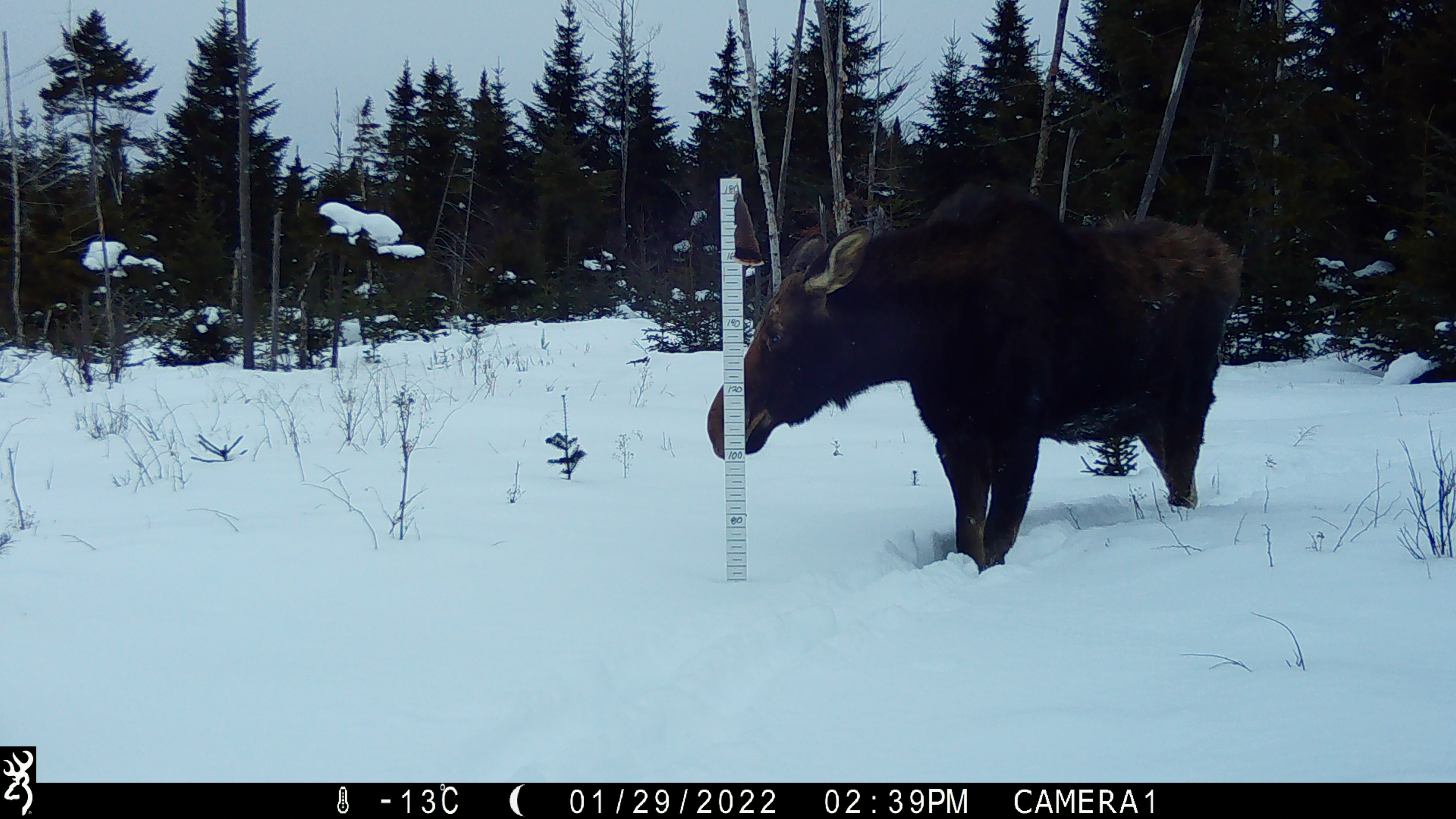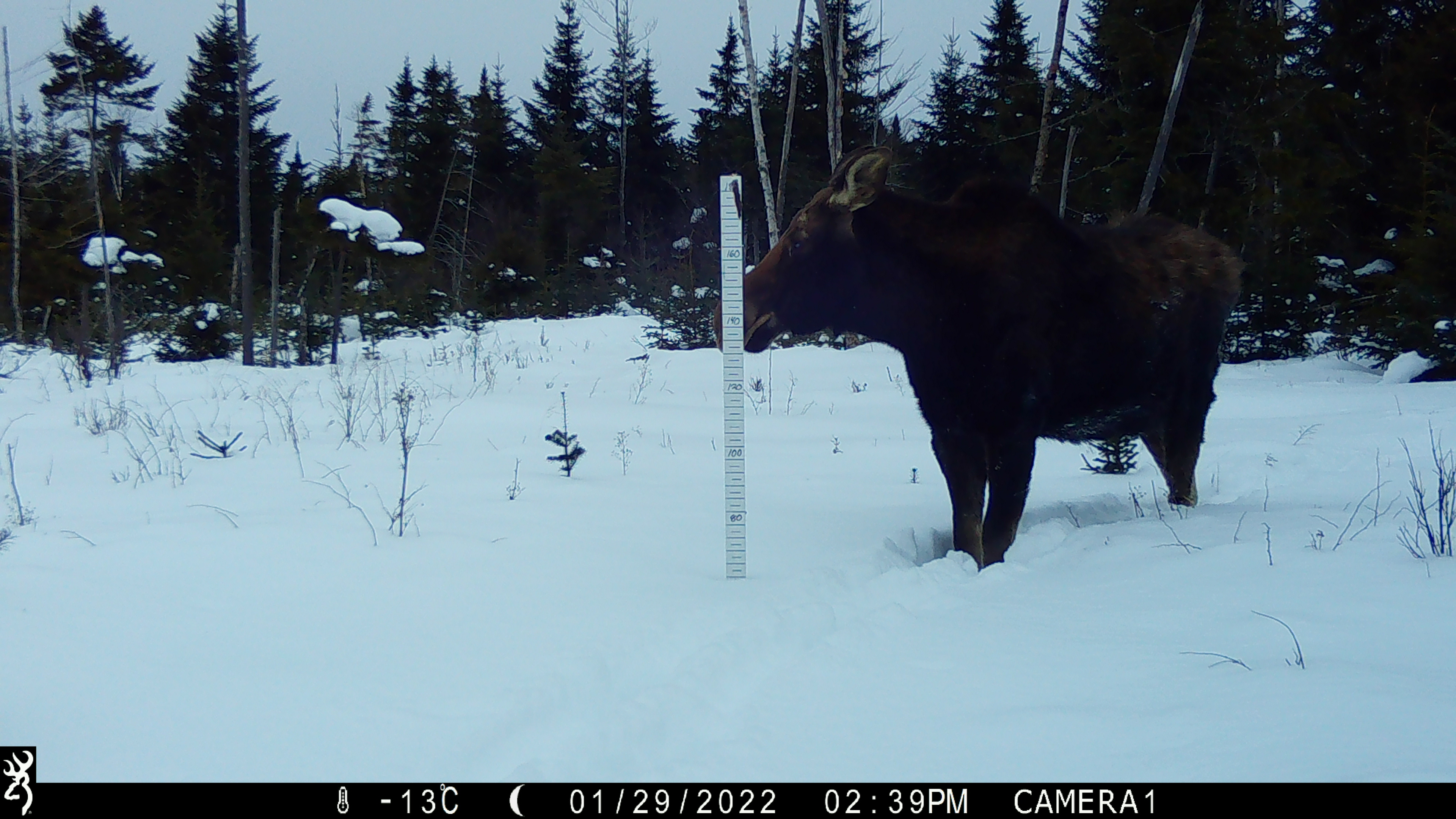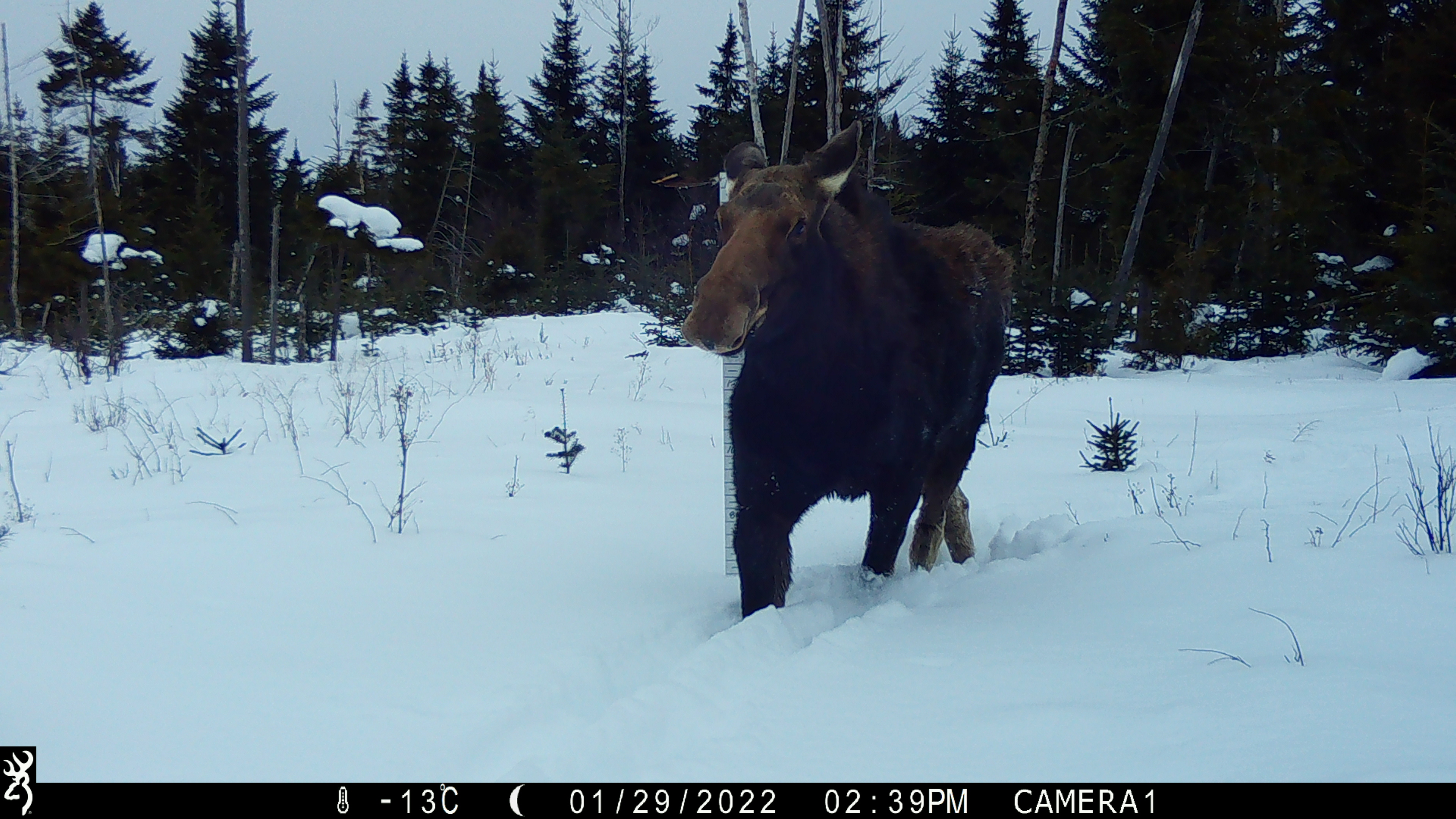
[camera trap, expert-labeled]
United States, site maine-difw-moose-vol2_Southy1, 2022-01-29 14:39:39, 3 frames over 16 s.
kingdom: Animalia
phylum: Chordata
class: Mammalia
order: Artiodactyla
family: Cervidae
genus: Alces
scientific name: Alces alces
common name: moose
Moose (Alces alces).